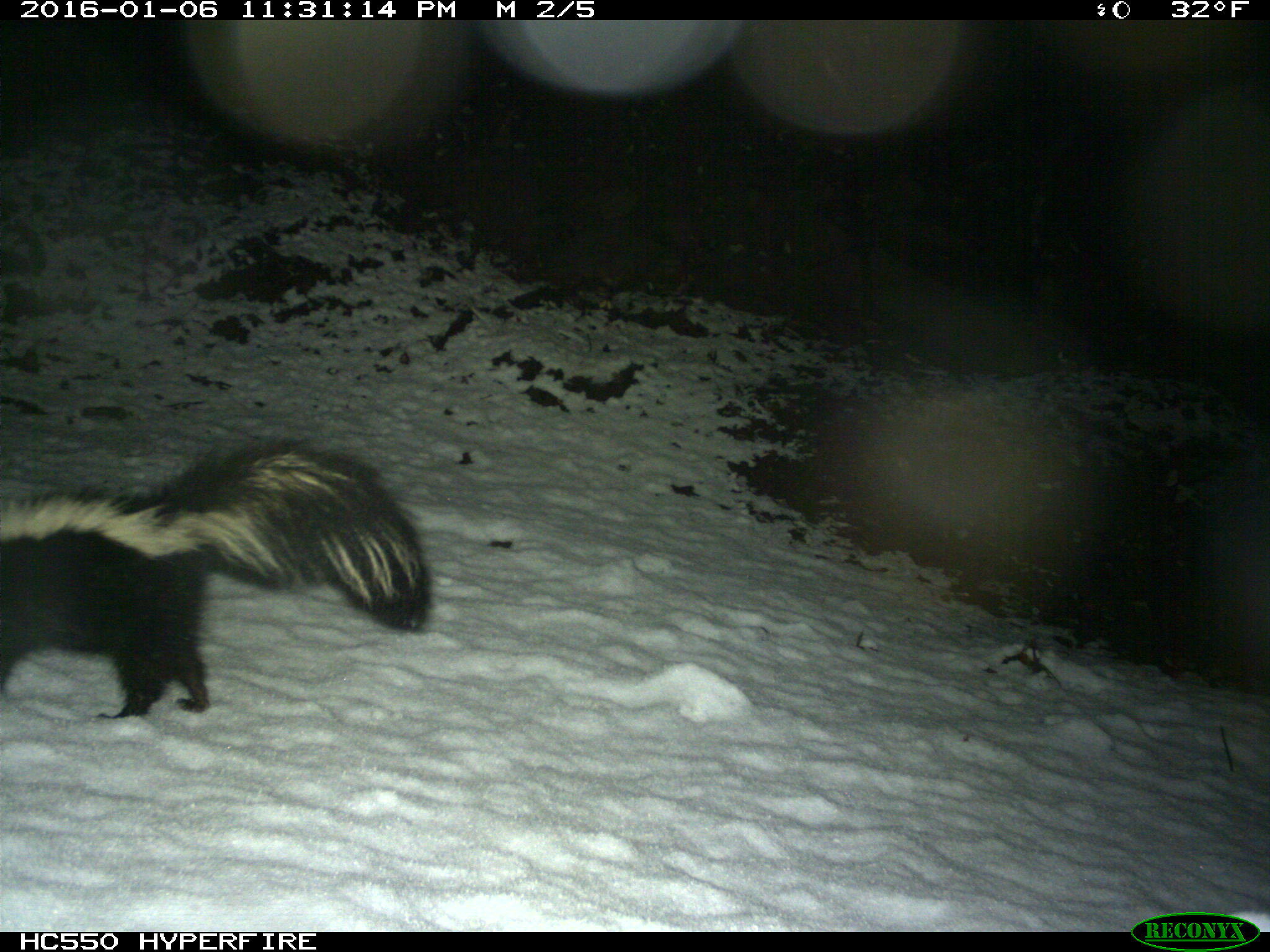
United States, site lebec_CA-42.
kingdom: Animalia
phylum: Chordata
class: Mammalia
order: Carnivora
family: Mephitidae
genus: Mephitis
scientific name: Mephitis mephitis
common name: striped skunk